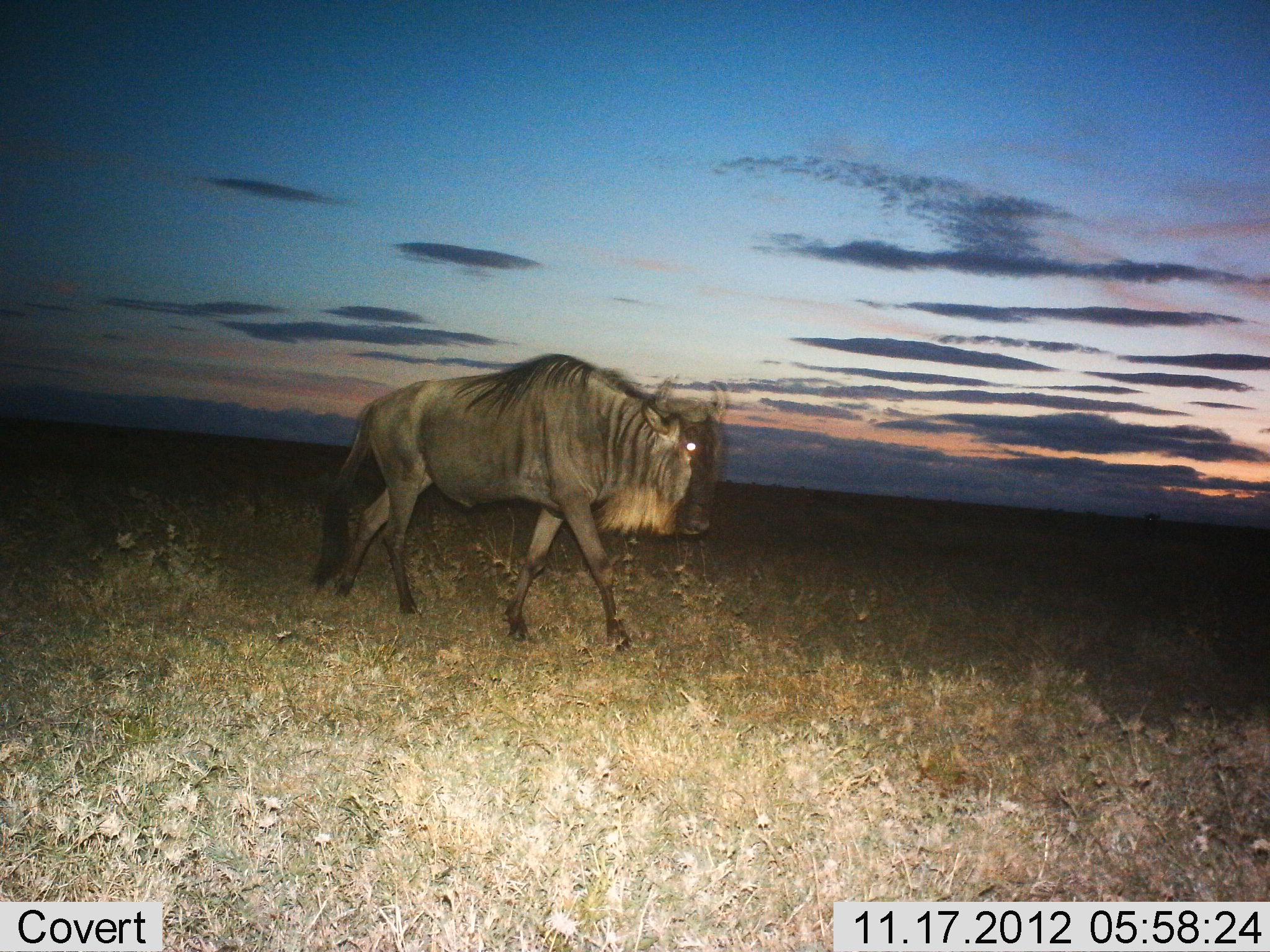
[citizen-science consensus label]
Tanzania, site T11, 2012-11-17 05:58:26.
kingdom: Animalia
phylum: Chordata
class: Mammalia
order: Artiodactyla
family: Bovidae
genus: Connochaetes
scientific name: Connochaetes taurinus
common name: blue wildebeest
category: wildebeest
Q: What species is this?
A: Wildebeest (blue wildebeest) (Connochaetes taurinus).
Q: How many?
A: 1.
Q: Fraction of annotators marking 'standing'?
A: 10%.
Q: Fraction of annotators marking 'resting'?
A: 0%.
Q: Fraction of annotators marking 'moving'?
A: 90%.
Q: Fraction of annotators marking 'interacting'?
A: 0%.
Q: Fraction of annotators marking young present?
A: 0%.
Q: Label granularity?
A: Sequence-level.